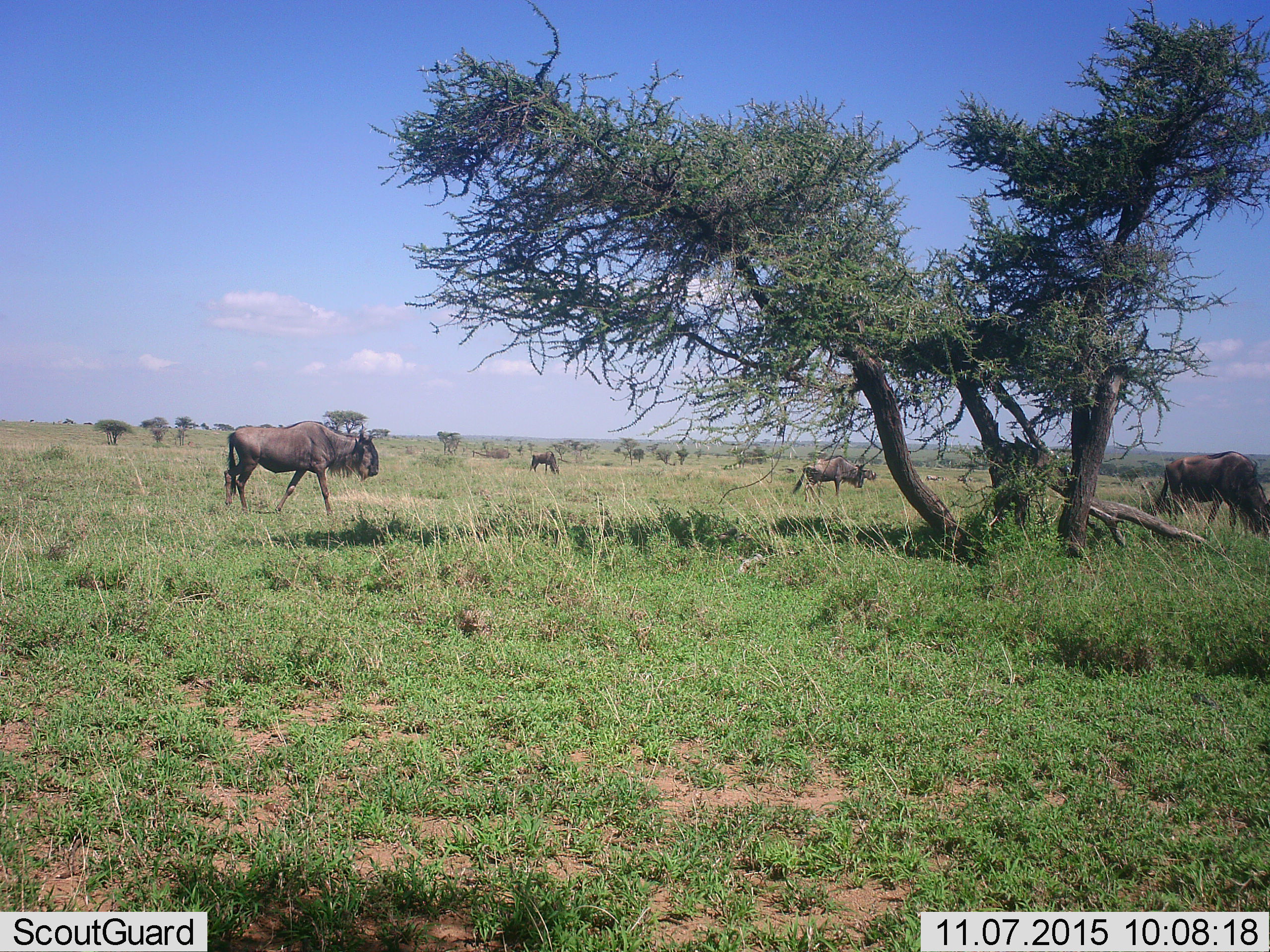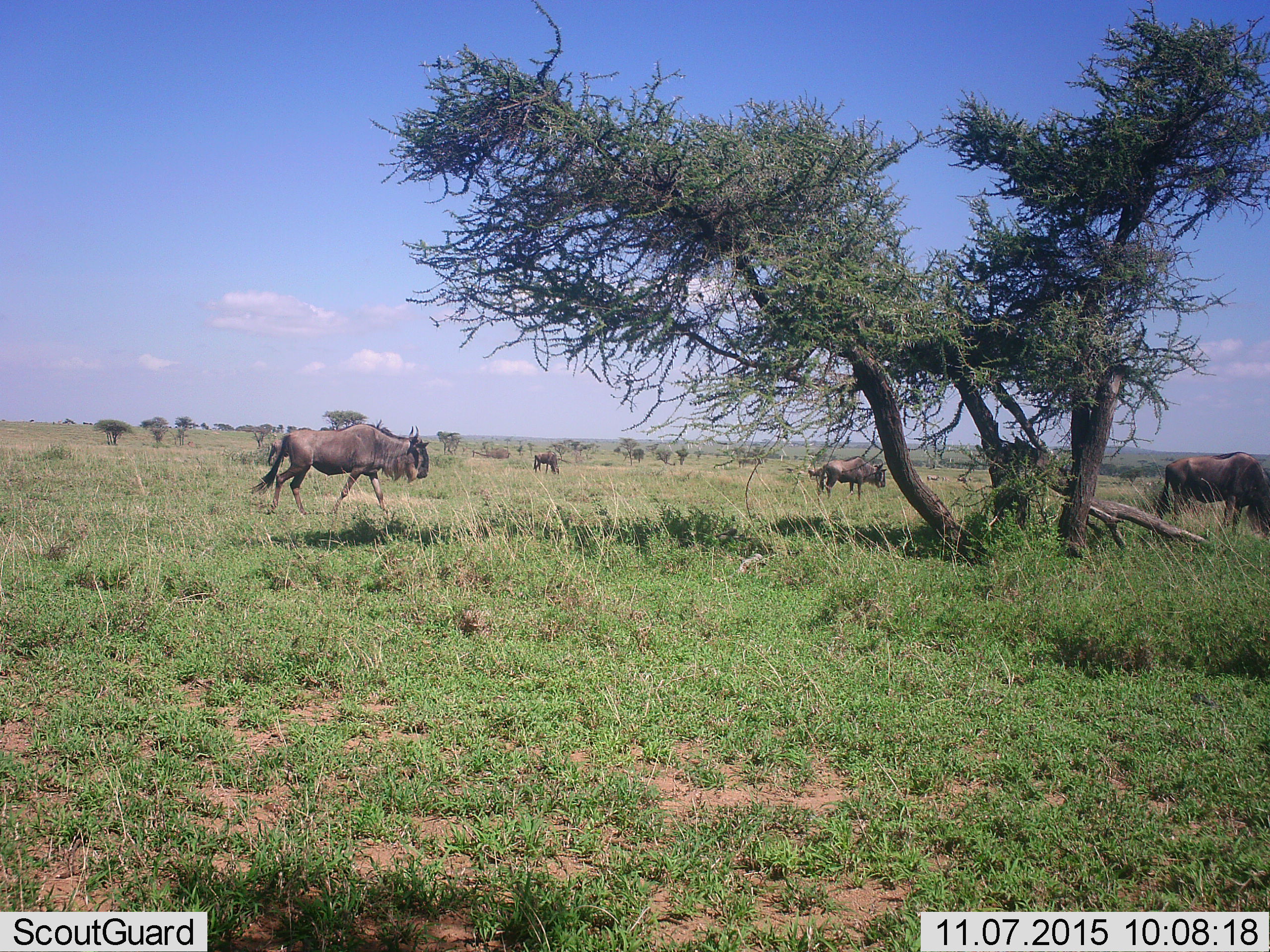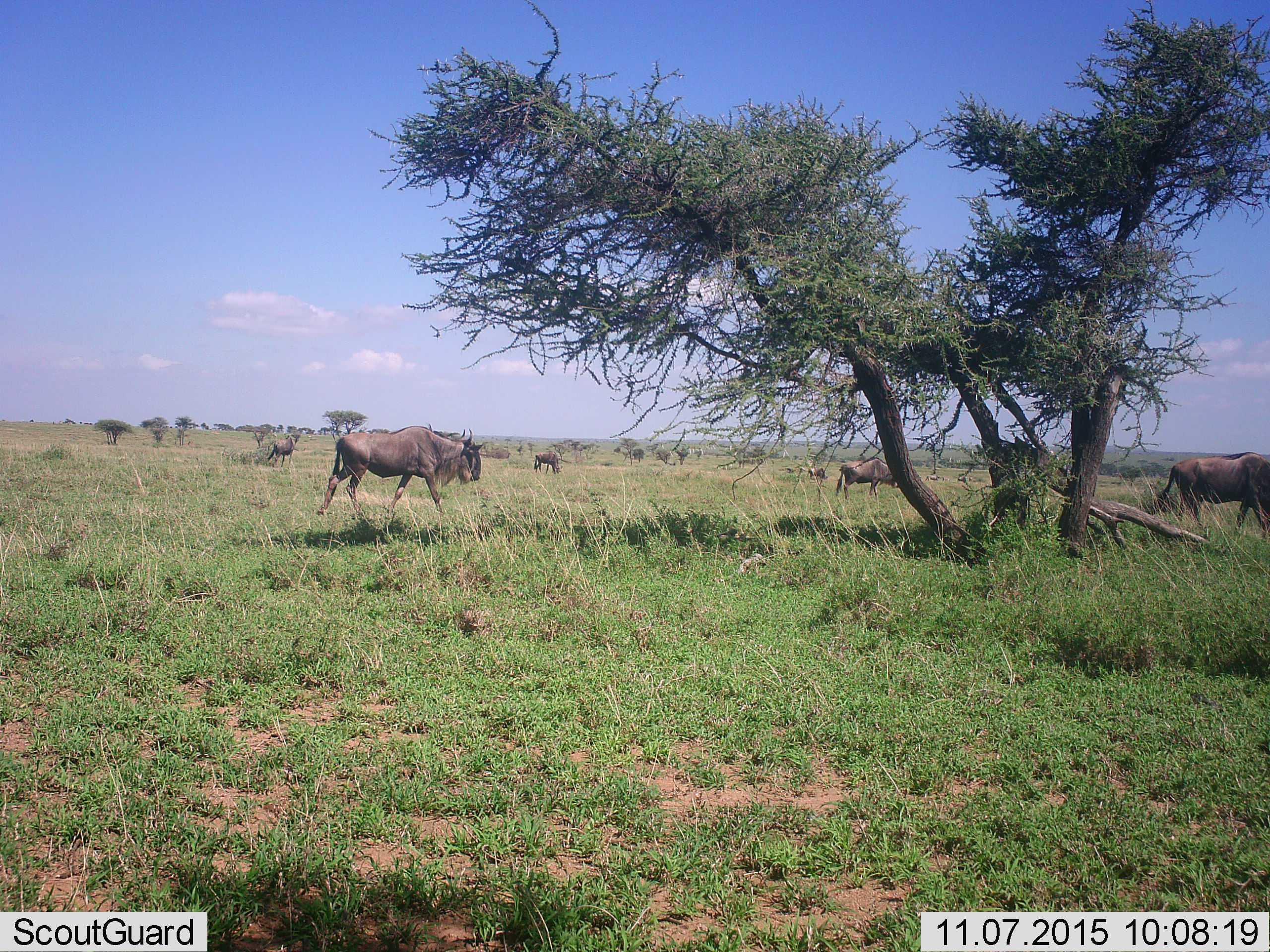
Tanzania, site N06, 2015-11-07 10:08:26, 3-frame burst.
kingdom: Animalia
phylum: Chordata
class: Mammalia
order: Artiodactyla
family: Bovidae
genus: Connochaetes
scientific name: Connochaetes taurinus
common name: blue wildebeest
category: wildebeest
Wildebeest (blue wildebeest) (Connochaetes taurinus), count 5. Behavior (volunteer vote fractions): standing 71%, resting 0%, moving 71%, interacting 0%. Young present (vote fraction): 0%. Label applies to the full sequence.